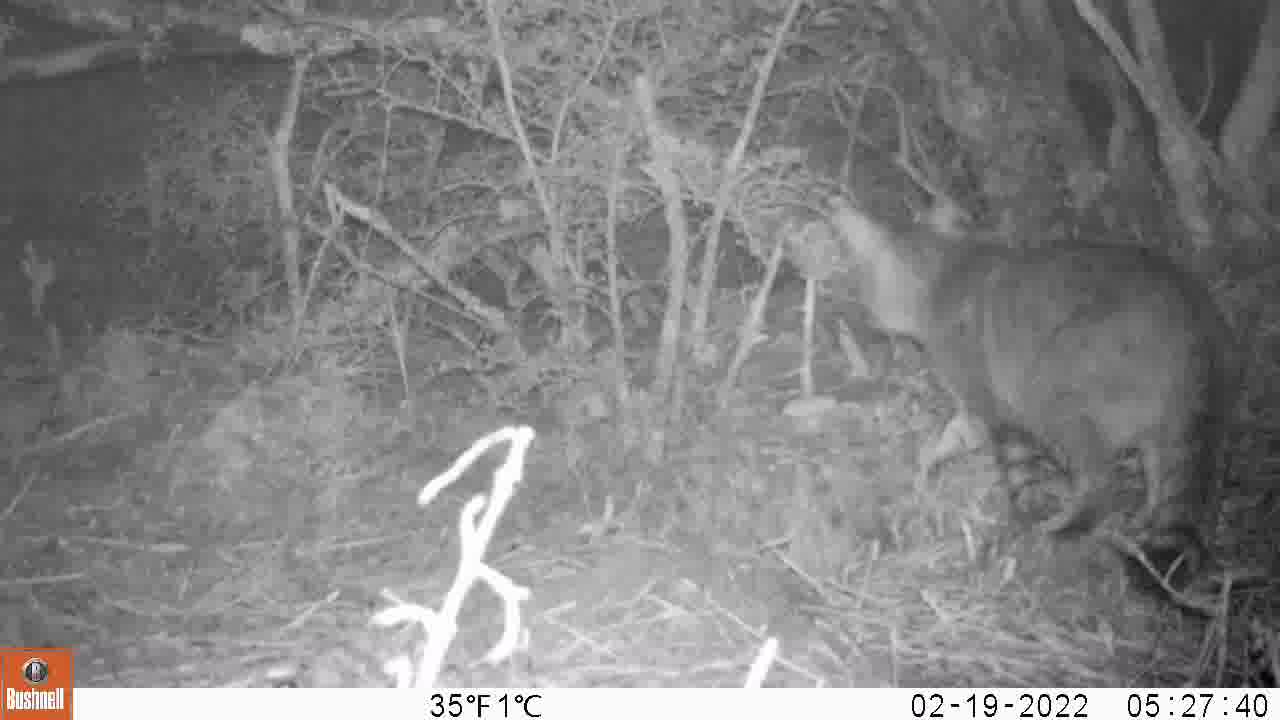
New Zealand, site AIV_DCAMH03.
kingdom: Animalia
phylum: Chordata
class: Mammalia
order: Carnivora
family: Felidae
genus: Felis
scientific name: Felis catus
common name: domestic cat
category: cat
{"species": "cat (domestic cat) (Felis catus)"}